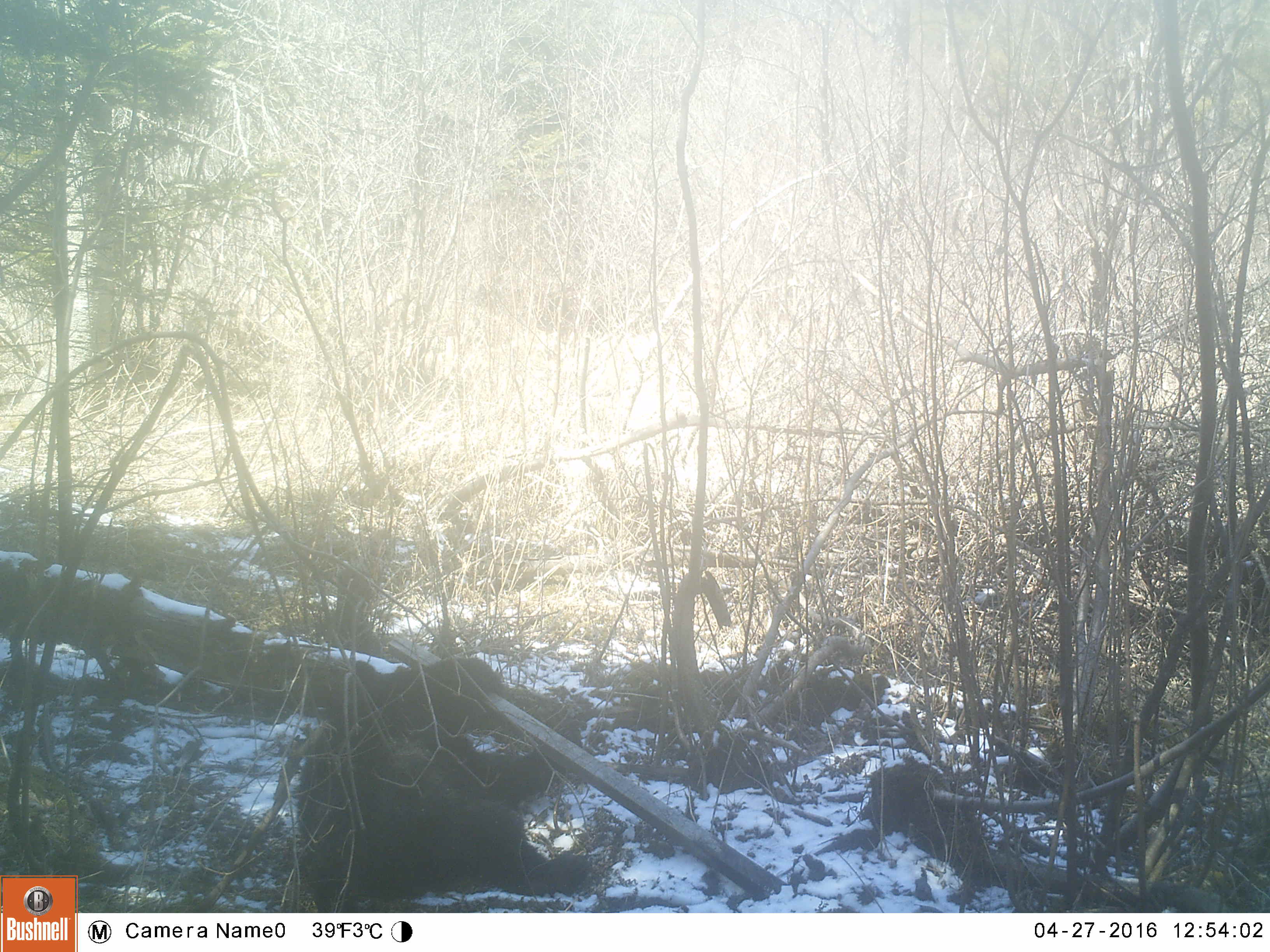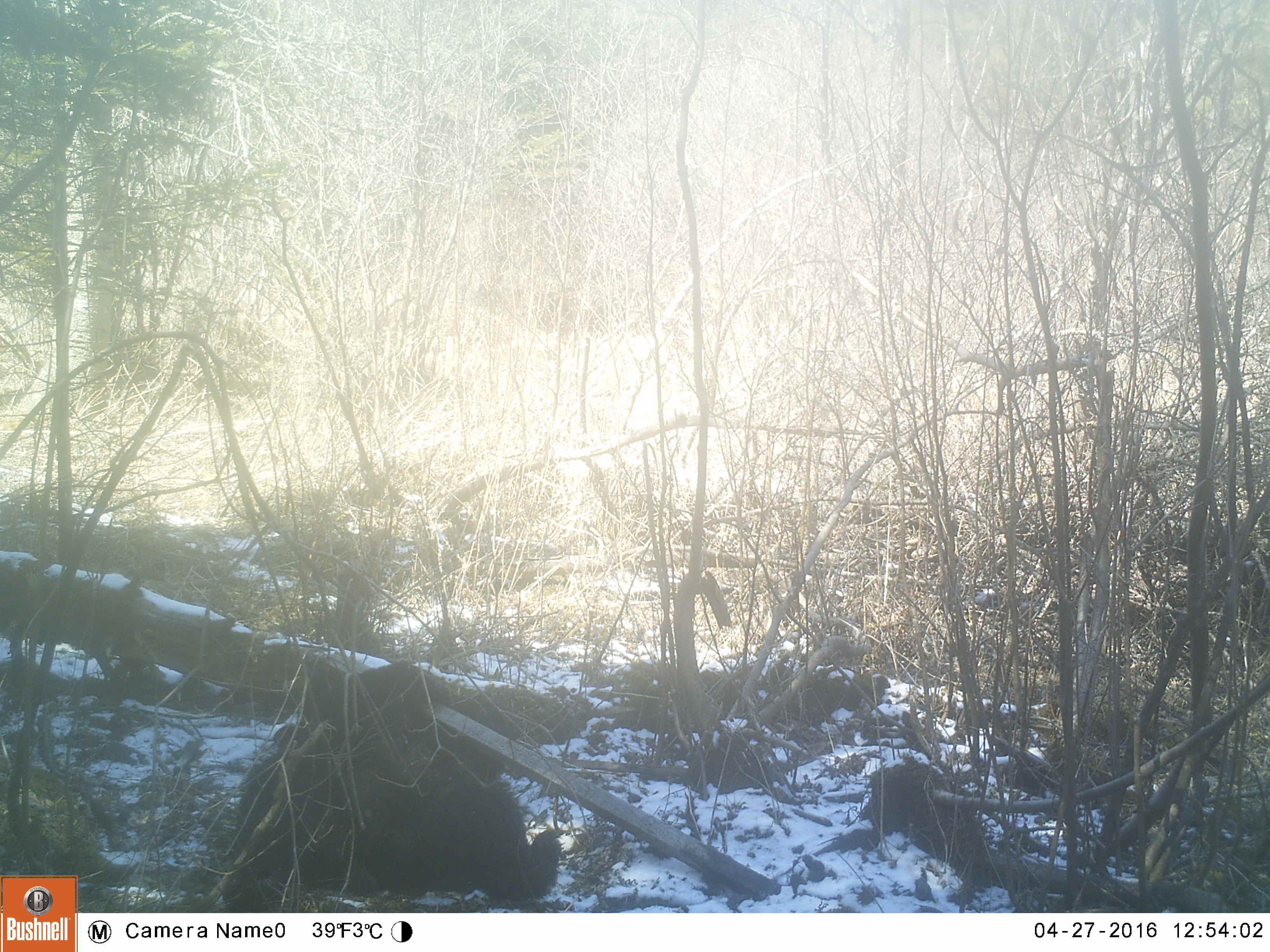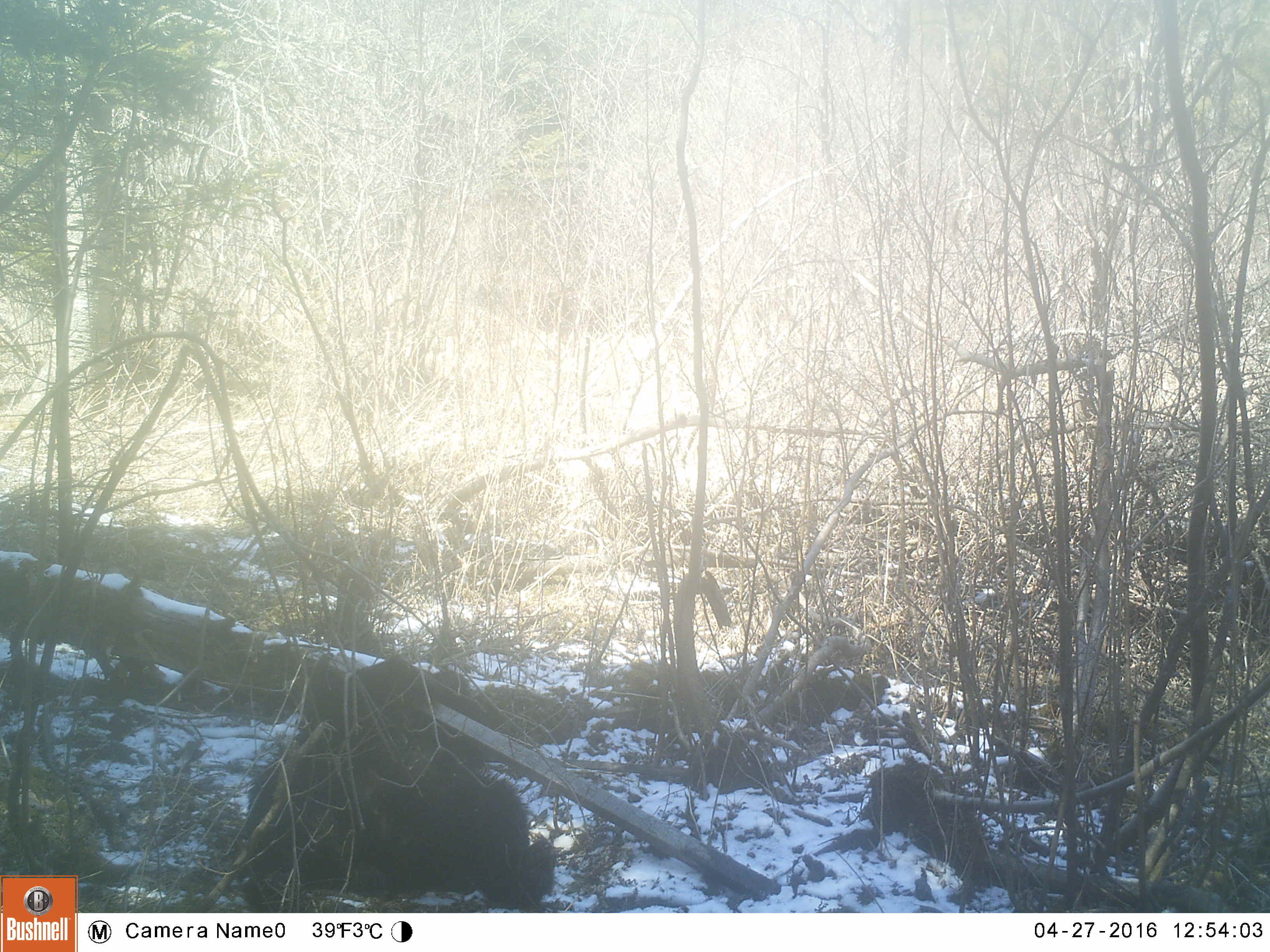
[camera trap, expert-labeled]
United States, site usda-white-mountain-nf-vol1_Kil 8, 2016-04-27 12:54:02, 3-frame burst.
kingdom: Animalia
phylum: Chordata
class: Mammalia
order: Carnivora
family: Ursidae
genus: Ursus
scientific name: Ursus americanus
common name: black bear